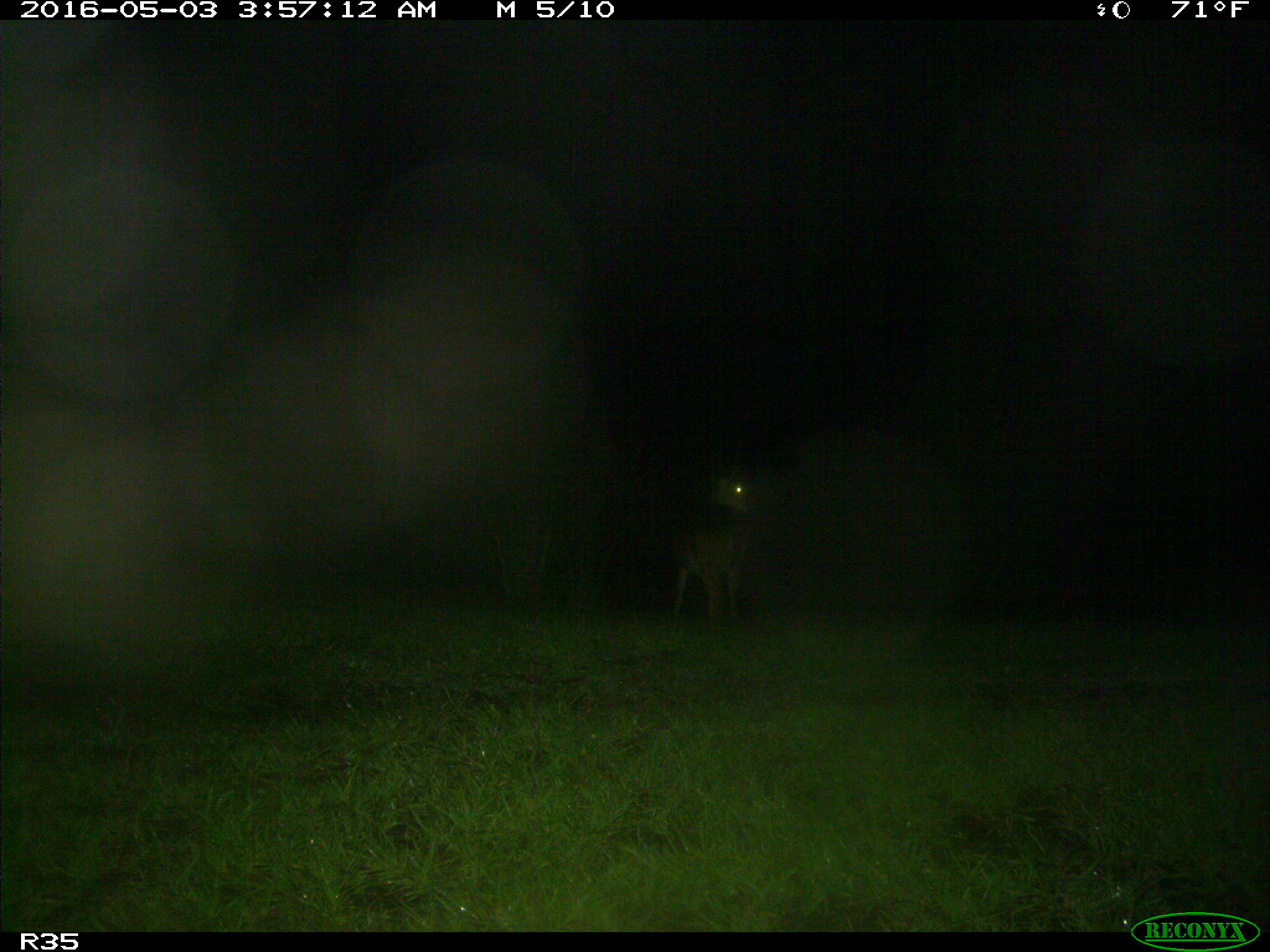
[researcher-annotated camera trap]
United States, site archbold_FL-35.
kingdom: Animalia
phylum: Chordata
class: Mammalia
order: Artiodactyla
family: Cervidae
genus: Odocoileus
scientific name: Odocoileus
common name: deer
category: unidentified deer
Unidentified deer (deer) (Odocoileus).